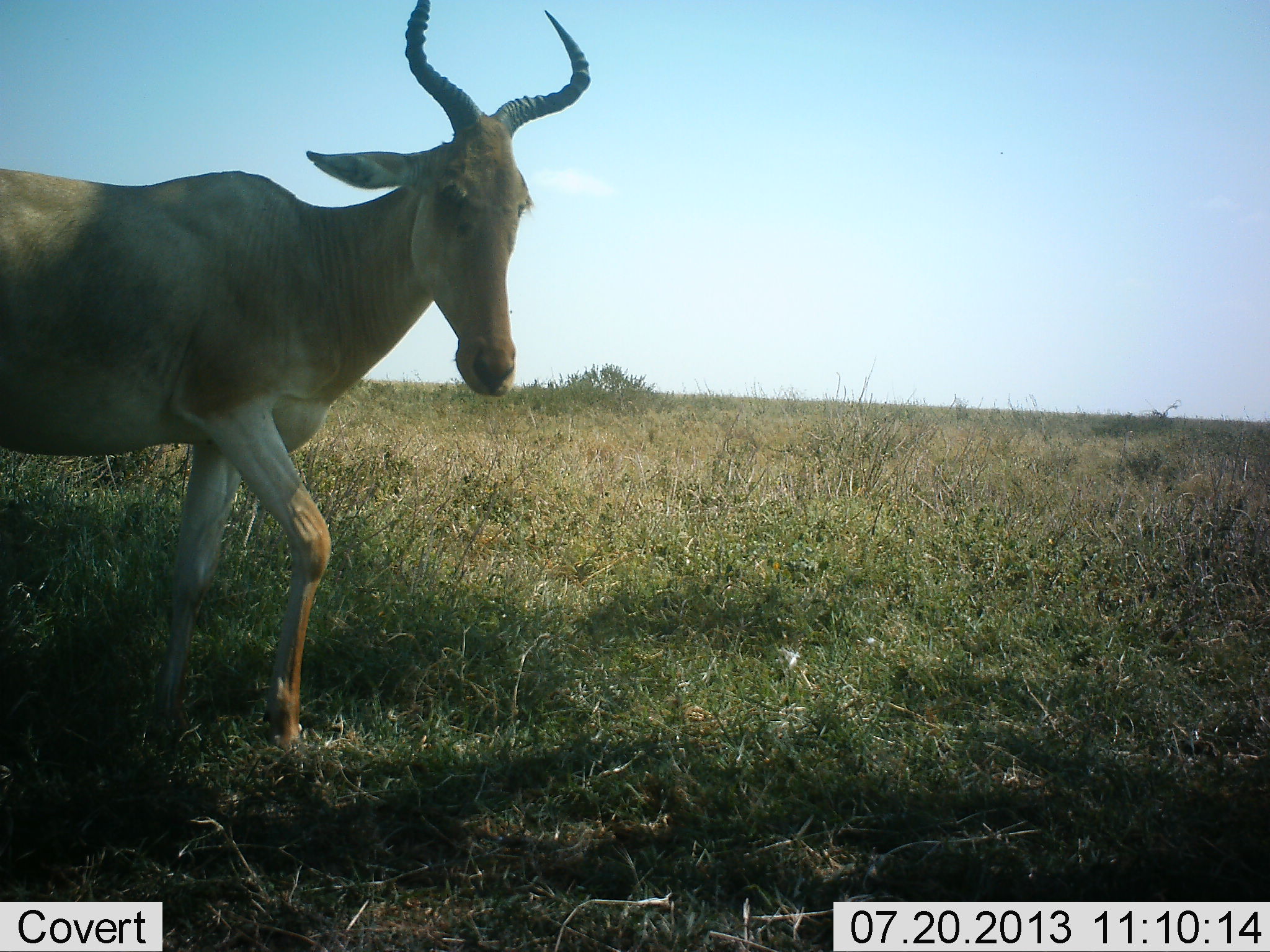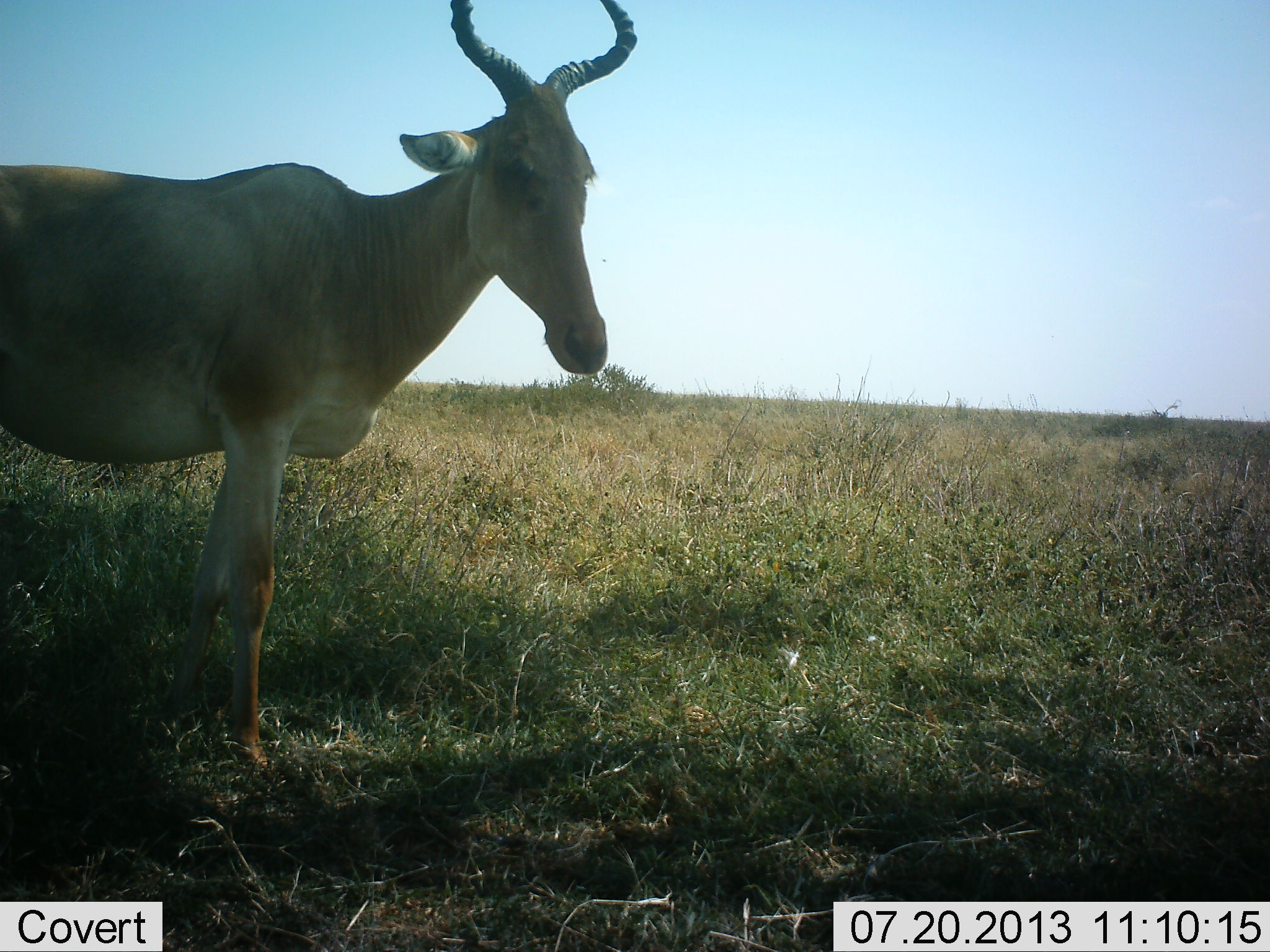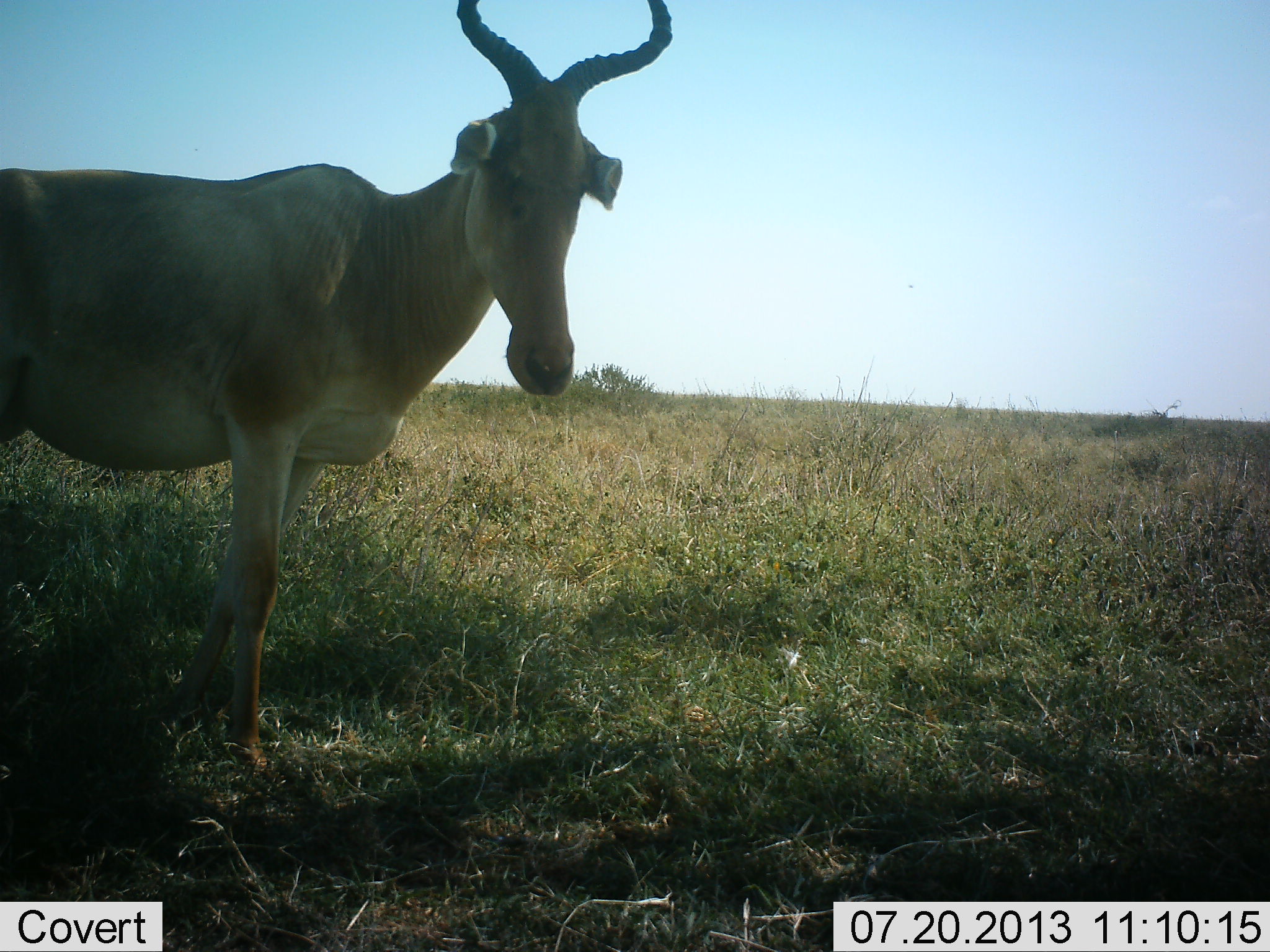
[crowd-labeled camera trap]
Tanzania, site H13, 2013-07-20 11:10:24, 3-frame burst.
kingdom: Animalia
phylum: Chordata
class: Mammalia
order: Artiodactyla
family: Bovidae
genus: Alcelaphus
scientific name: Alcelaphus buselaphus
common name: hartebeest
Hartebeest (Alcelaphus buselaphus), count 1. Behavior (volunteer vote fractions): standing 76%, resting 0%, moving 24%, interacting 0%. Young present (vote fraction): 0%. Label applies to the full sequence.